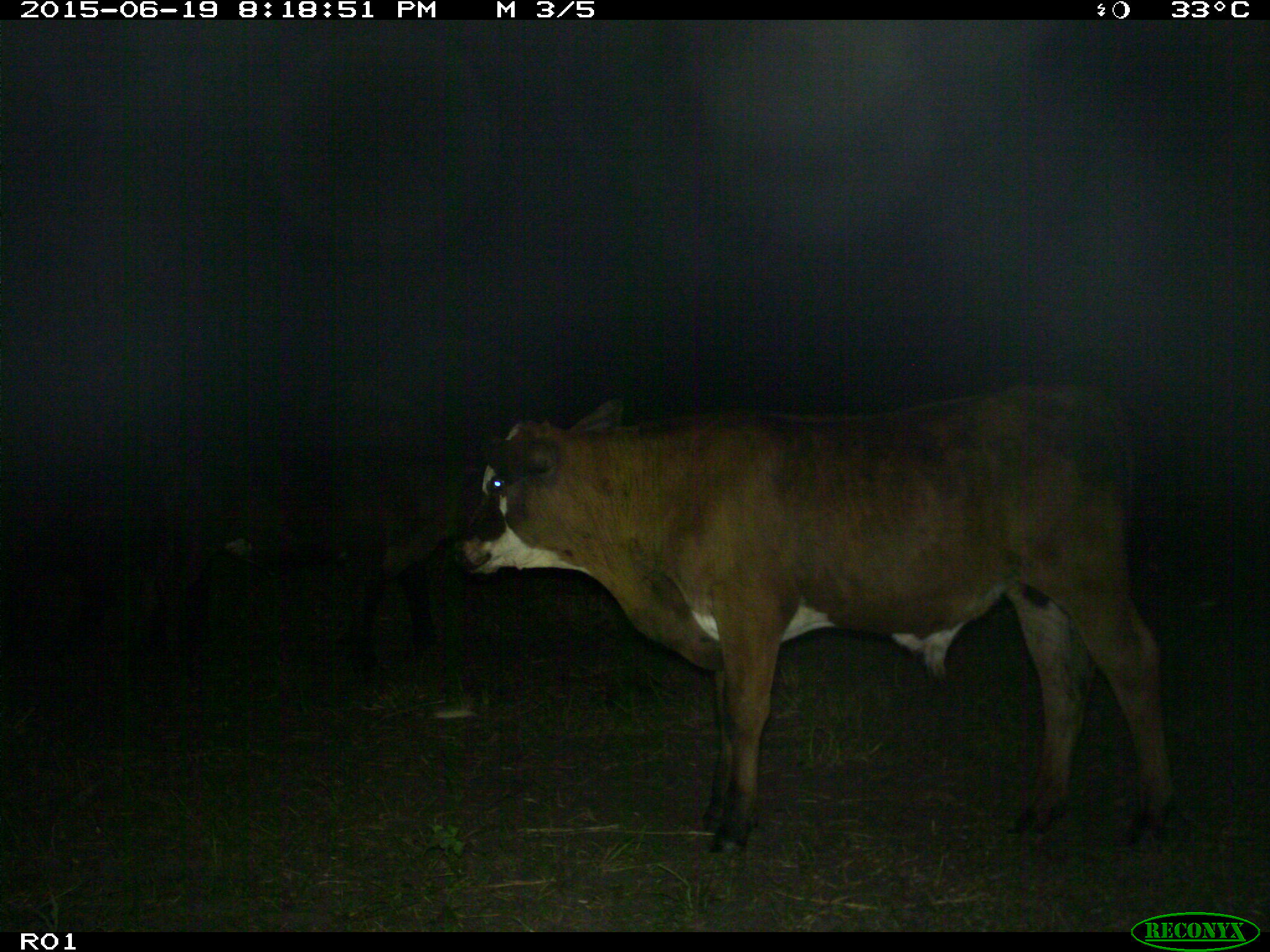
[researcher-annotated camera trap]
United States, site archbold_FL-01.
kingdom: Animalia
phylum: Chordata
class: Mammalia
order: Artiodactyla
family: Bovidae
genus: Bos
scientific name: Bos taurus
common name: domestic cow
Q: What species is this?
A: Bos taurus (domestic cow).